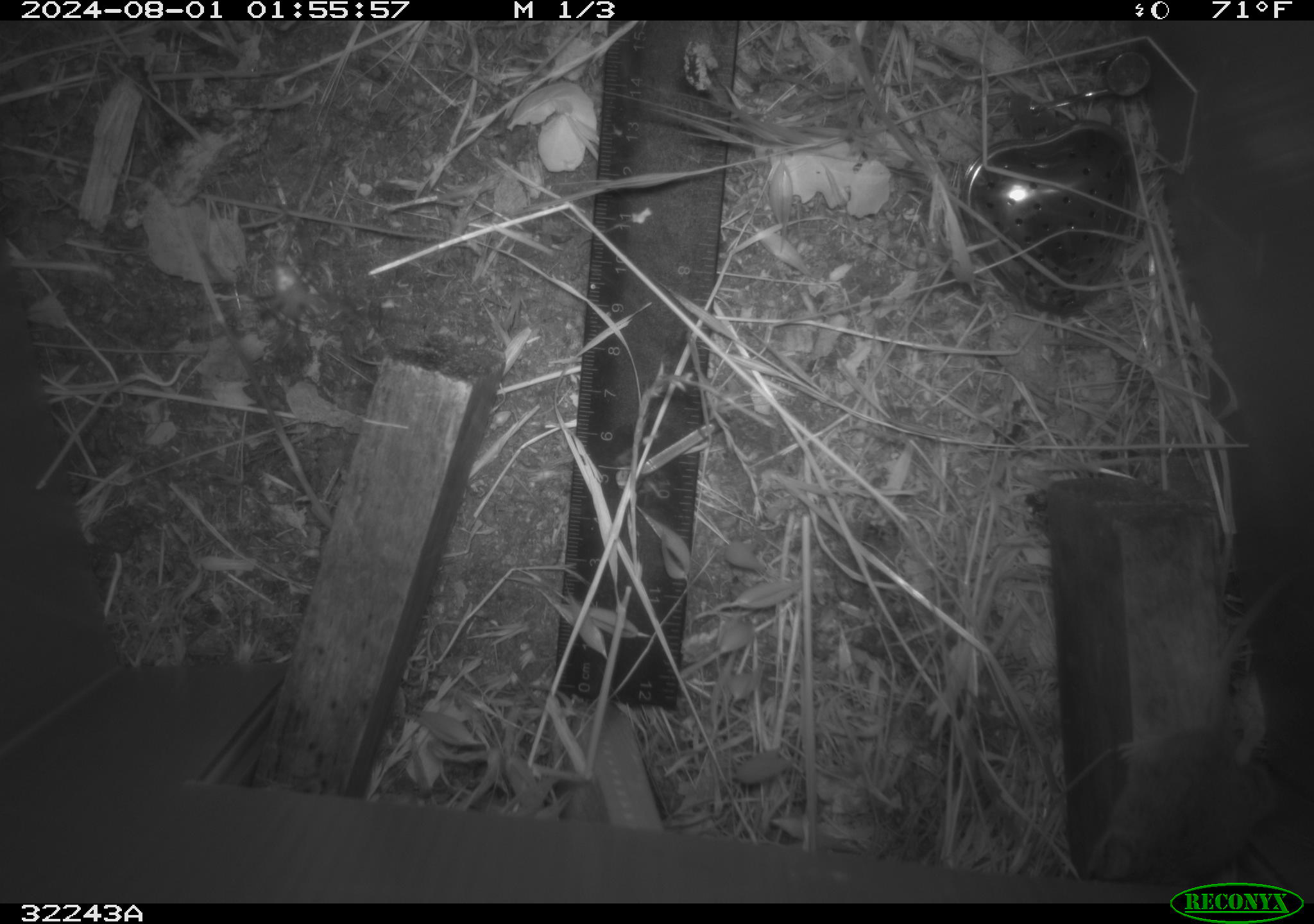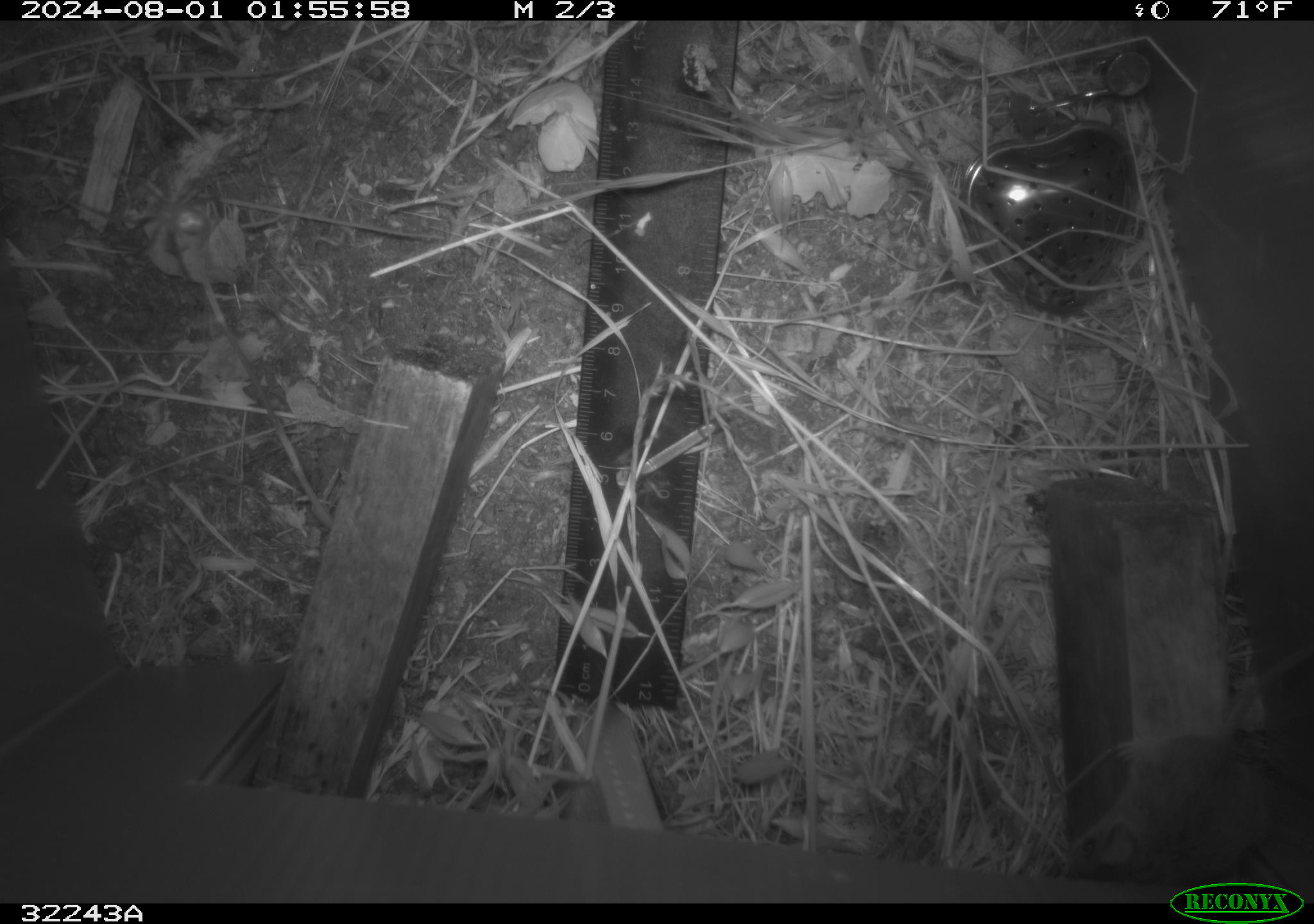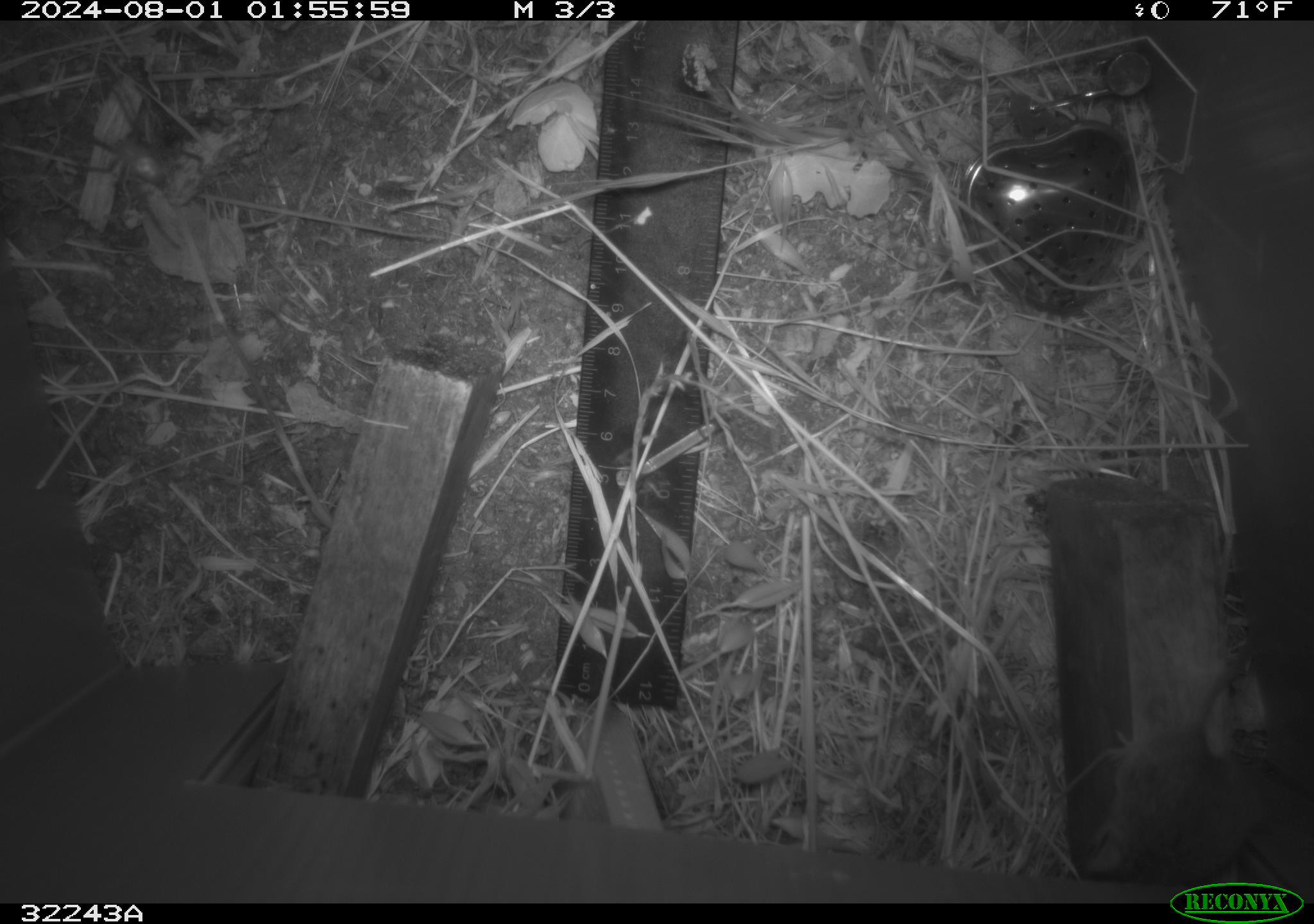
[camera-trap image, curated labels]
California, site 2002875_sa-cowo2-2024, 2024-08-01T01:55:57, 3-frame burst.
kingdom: Animalia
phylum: Chordata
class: Mammalia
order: Rodentia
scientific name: Rodentia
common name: rodent